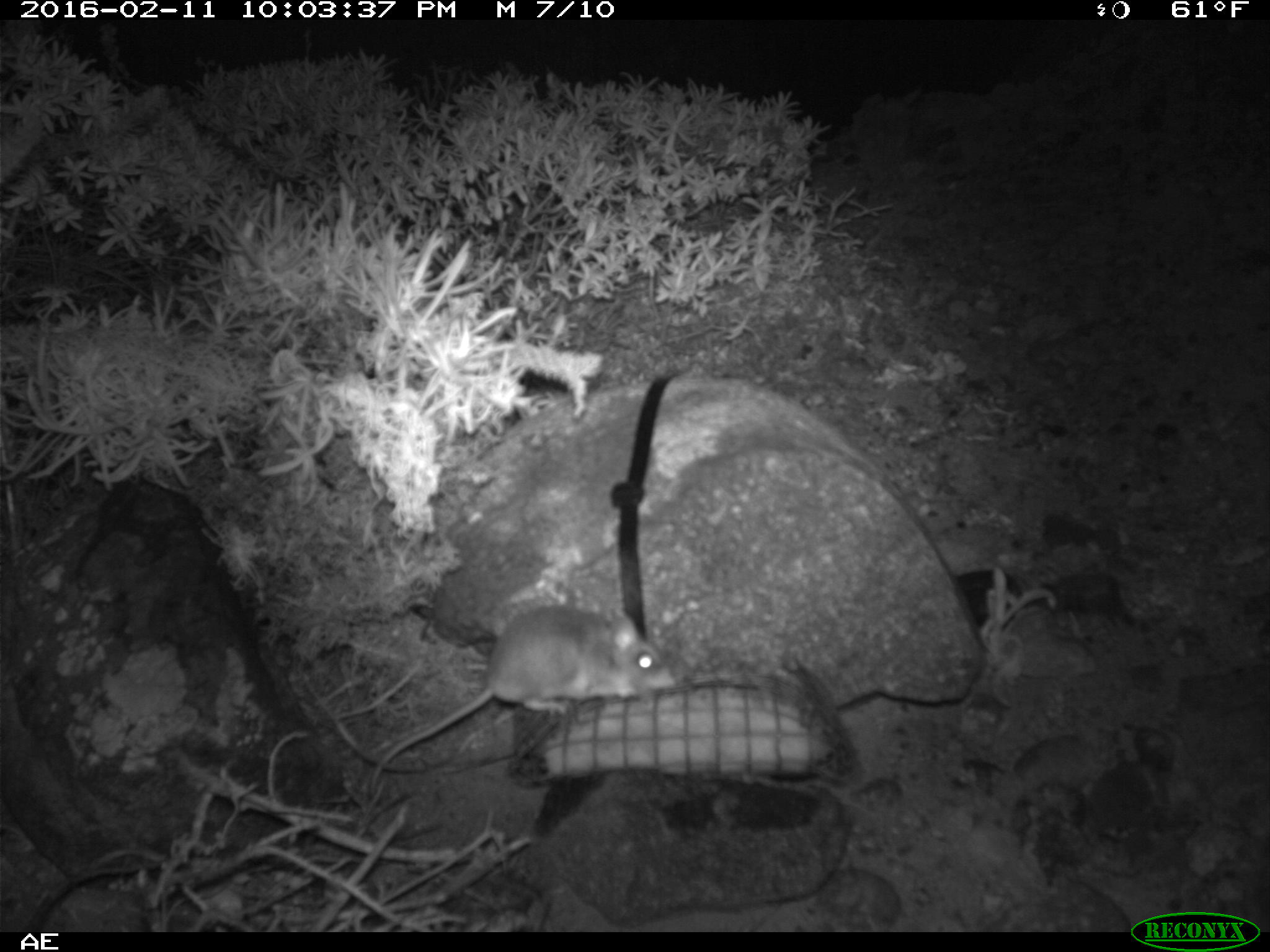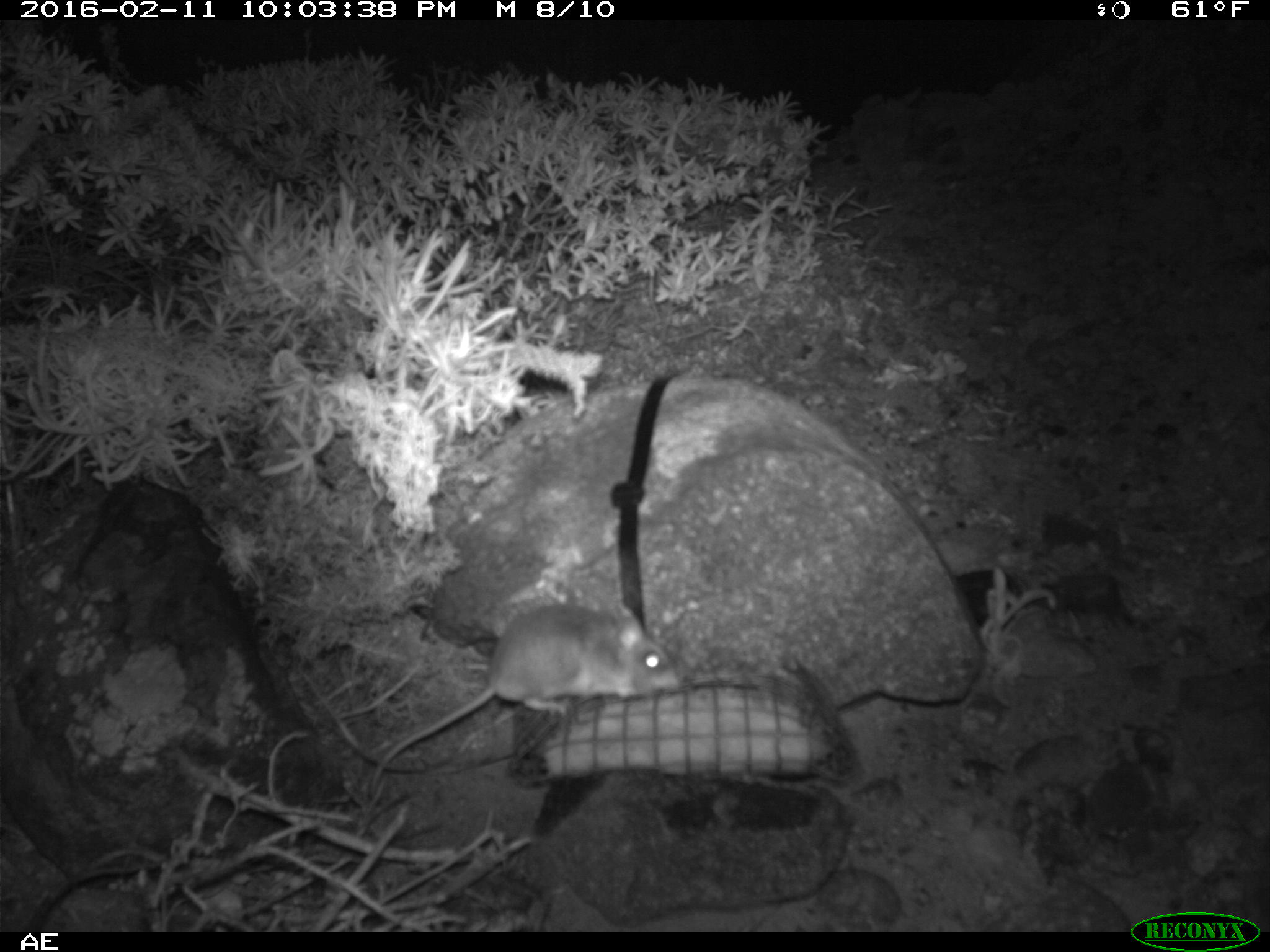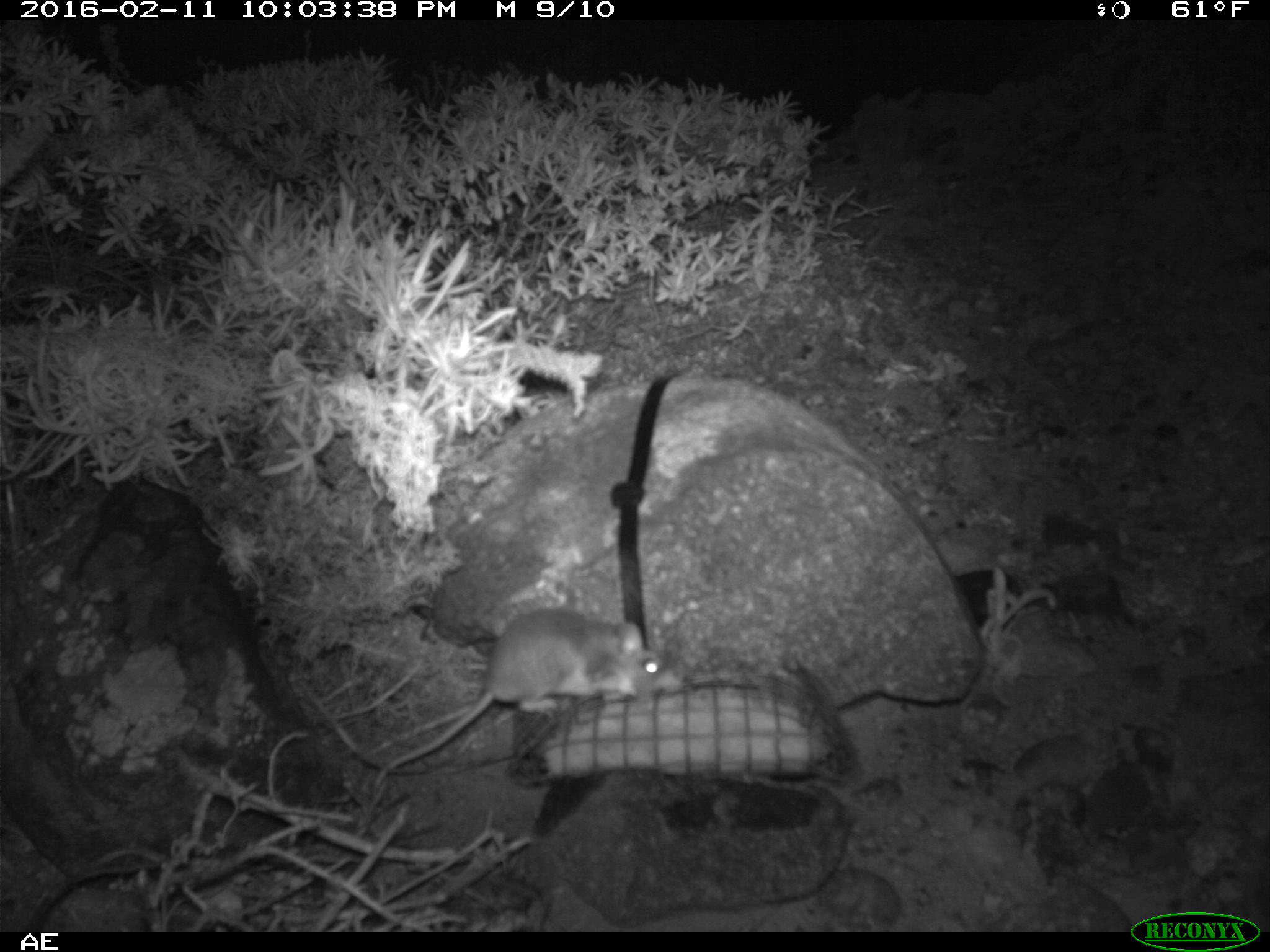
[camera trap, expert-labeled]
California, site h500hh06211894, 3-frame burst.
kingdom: Animalia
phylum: Chordata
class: Mammalia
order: Rodentia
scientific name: Rodentia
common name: rodent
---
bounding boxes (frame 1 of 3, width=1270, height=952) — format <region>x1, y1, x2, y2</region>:
rodent: <region>369, 604, 674, 797</region>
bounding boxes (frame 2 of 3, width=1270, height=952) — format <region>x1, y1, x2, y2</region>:
rodent: <region>366, 599, 681, 795</region>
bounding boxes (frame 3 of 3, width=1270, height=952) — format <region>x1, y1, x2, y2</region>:
rodent: <region>369, 608, 678, 788</region>